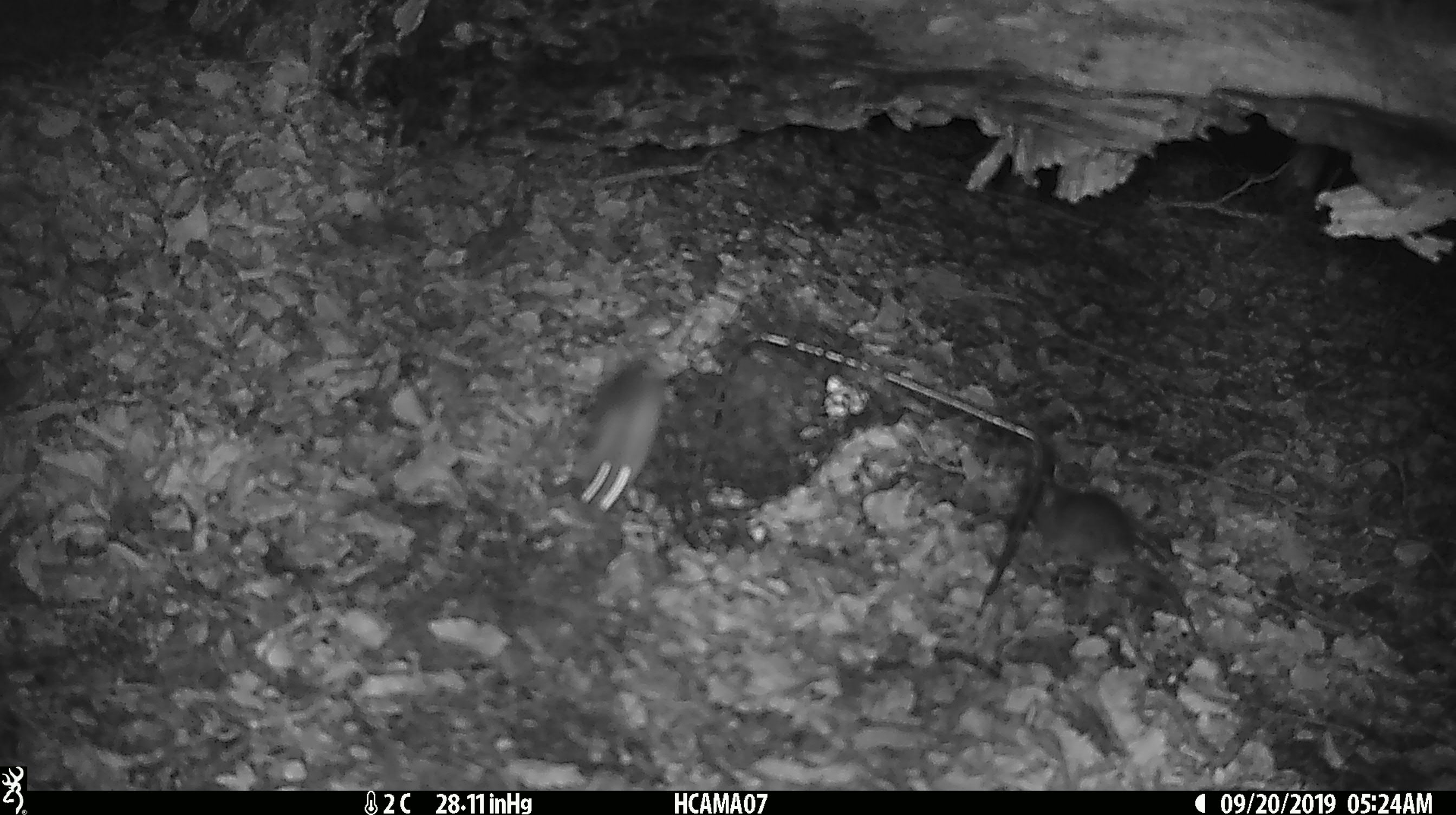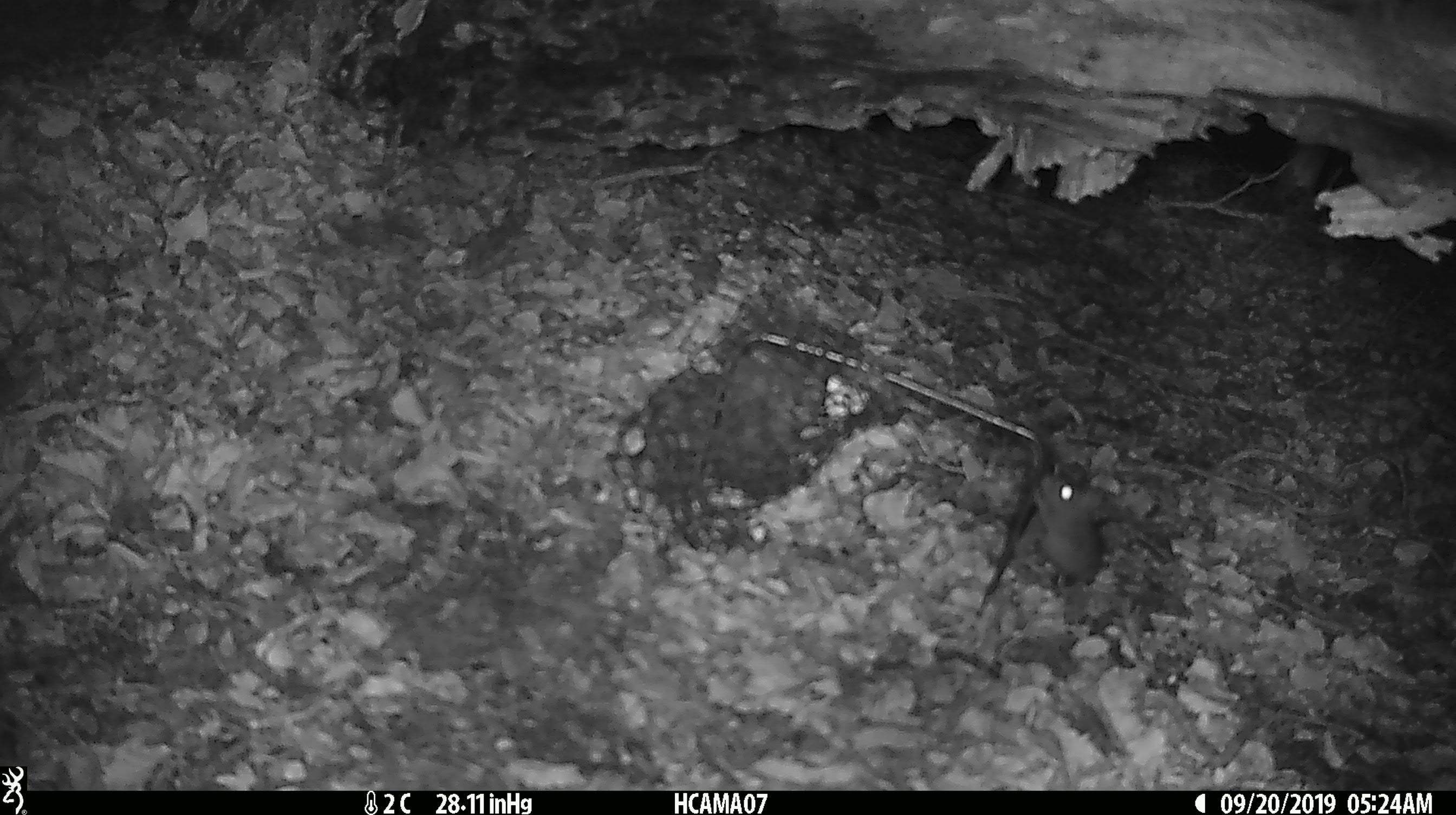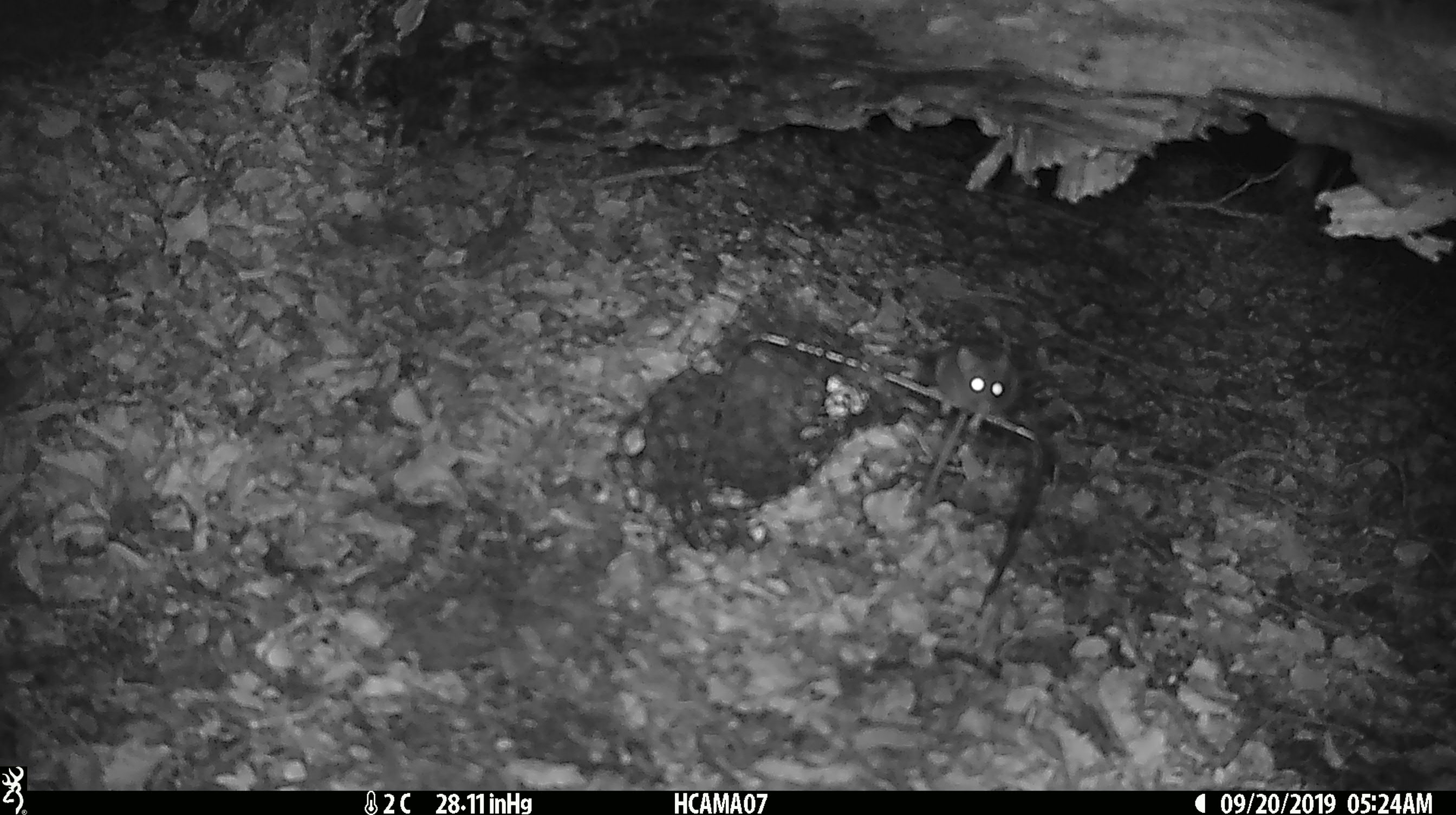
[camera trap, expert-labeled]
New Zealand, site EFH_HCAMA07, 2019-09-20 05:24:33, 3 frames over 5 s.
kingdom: Animalia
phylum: Chordata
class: Mammalia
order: Rodentia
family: Muridae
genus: Mus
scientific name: Mus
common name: mouse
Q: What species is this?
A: Mouse (Mus).